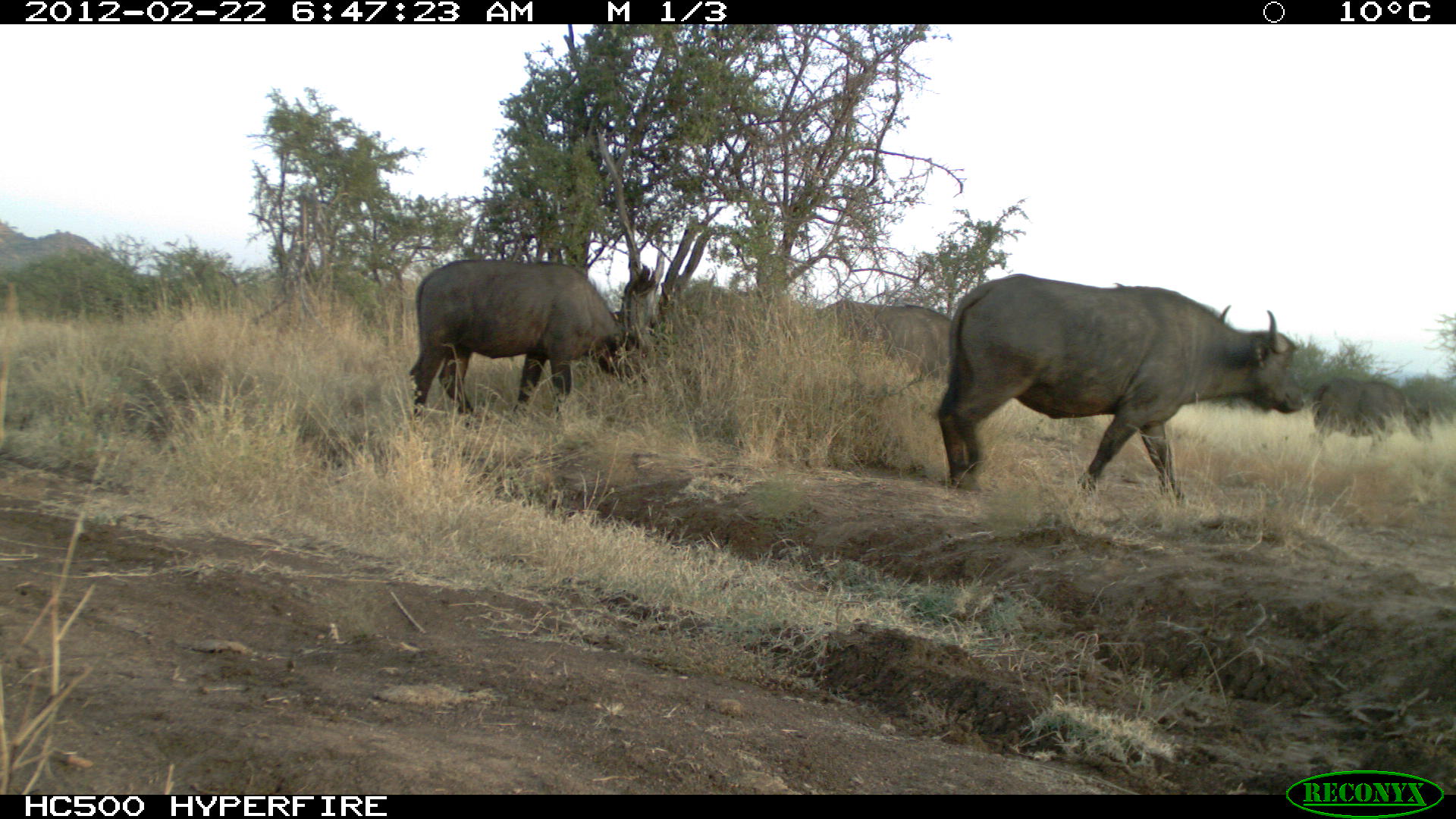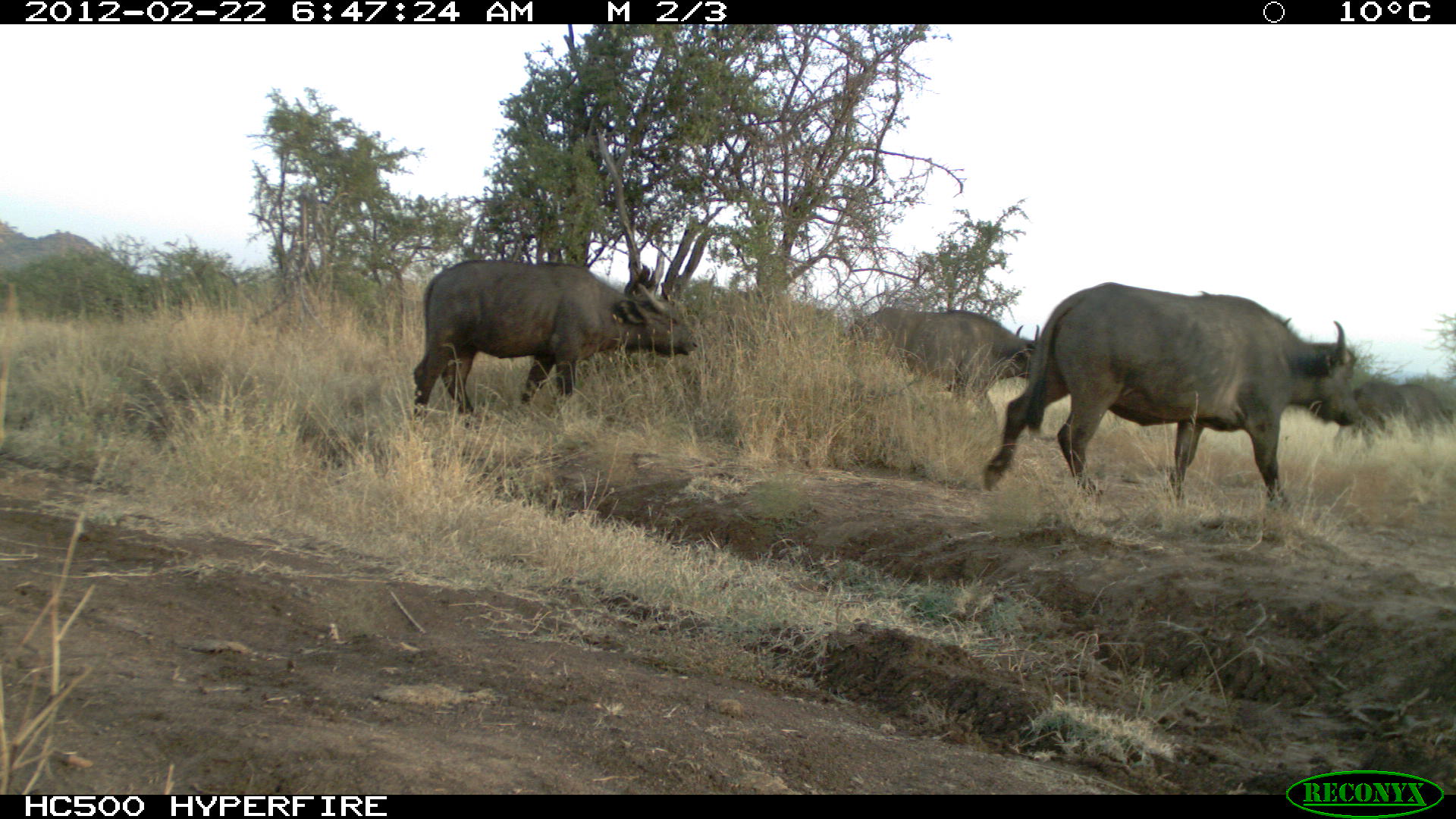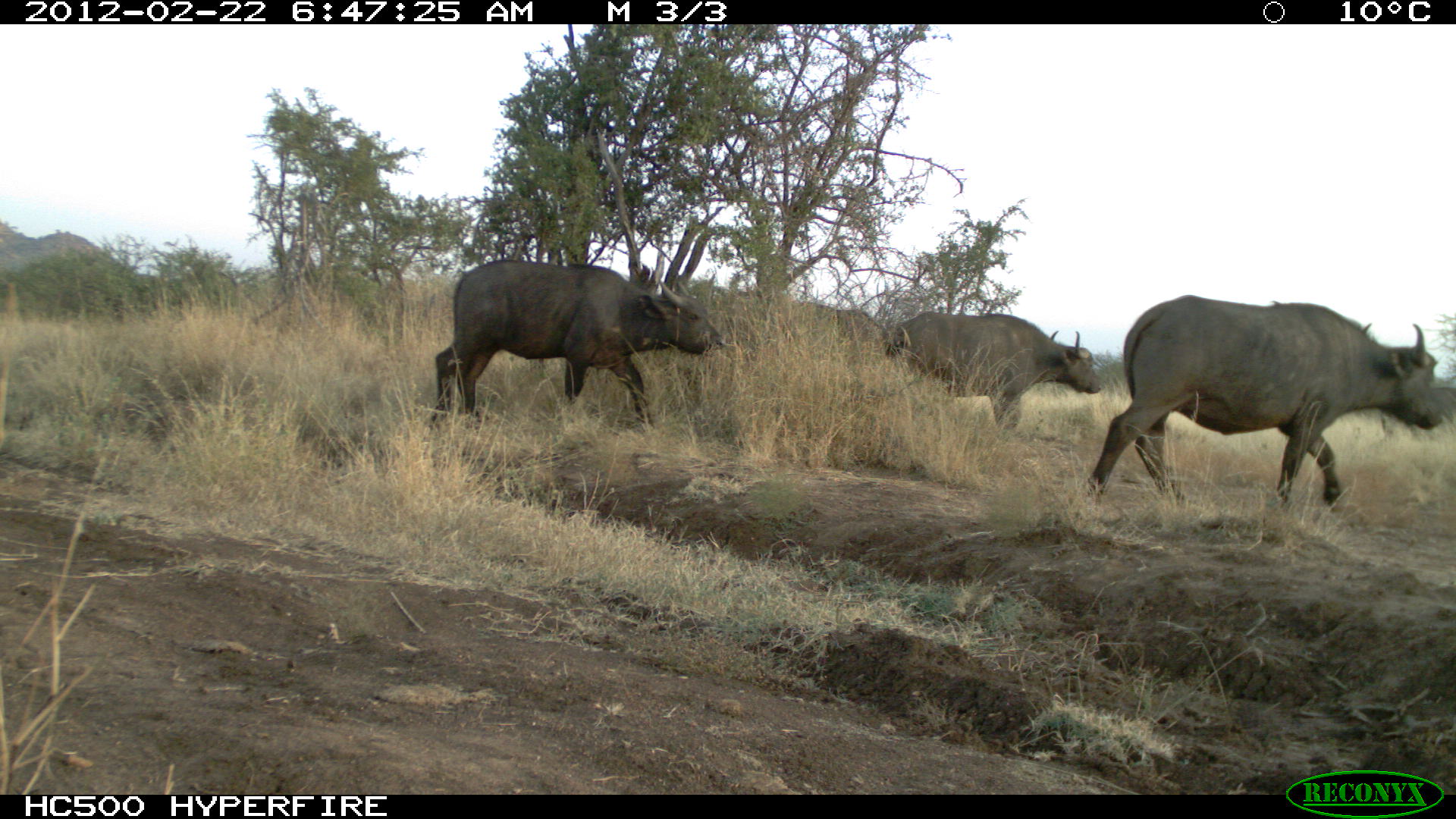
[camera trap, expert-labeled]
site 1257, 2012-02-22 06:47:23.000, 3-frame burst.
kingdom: Animalia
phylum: Chordata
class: Mammalia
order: Artiodactyla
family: Bovidae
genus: Syncerus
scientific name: Syncerus caffer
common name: african buffalo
Syncerus caffer (african buffalo), count 4.